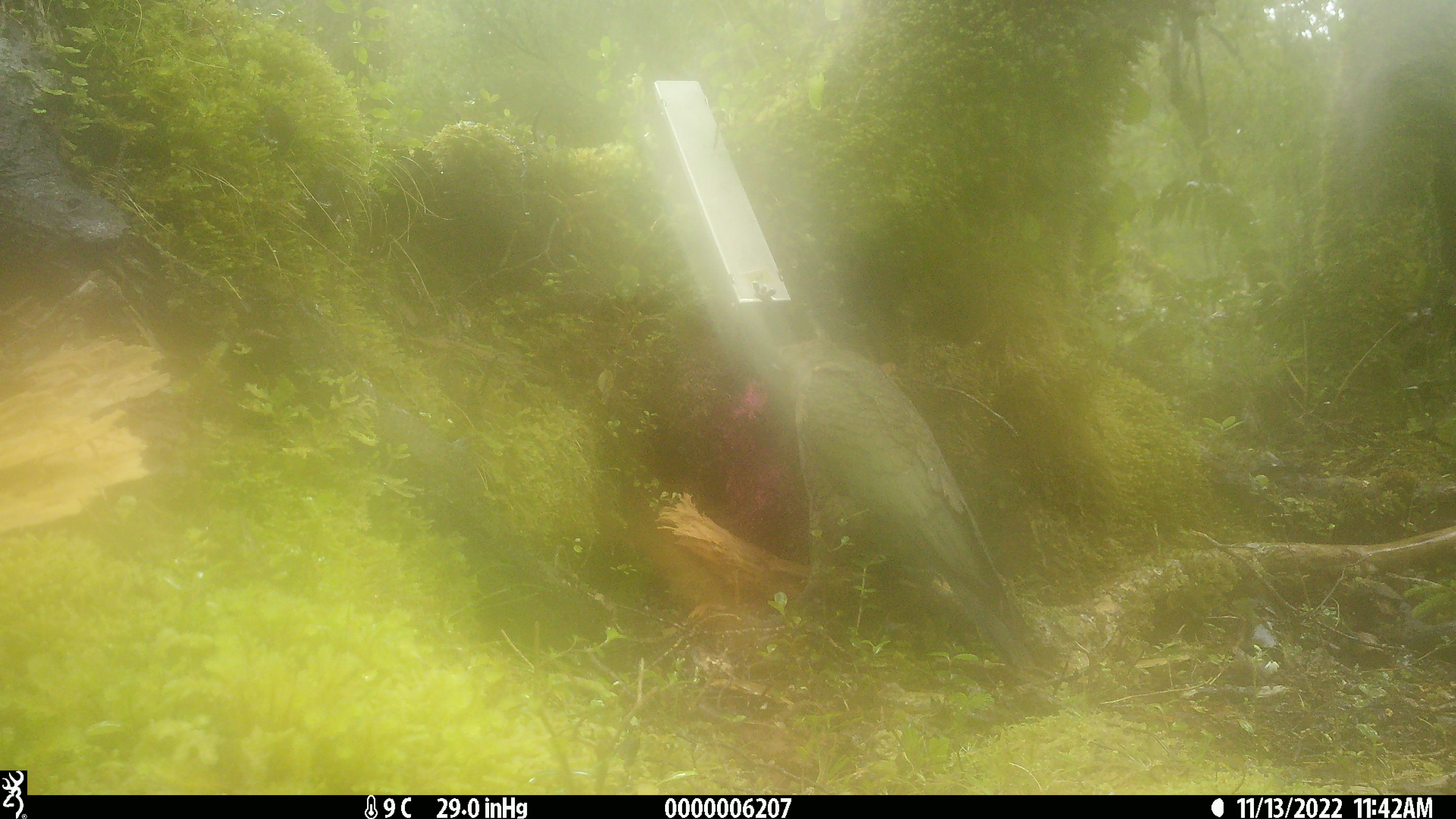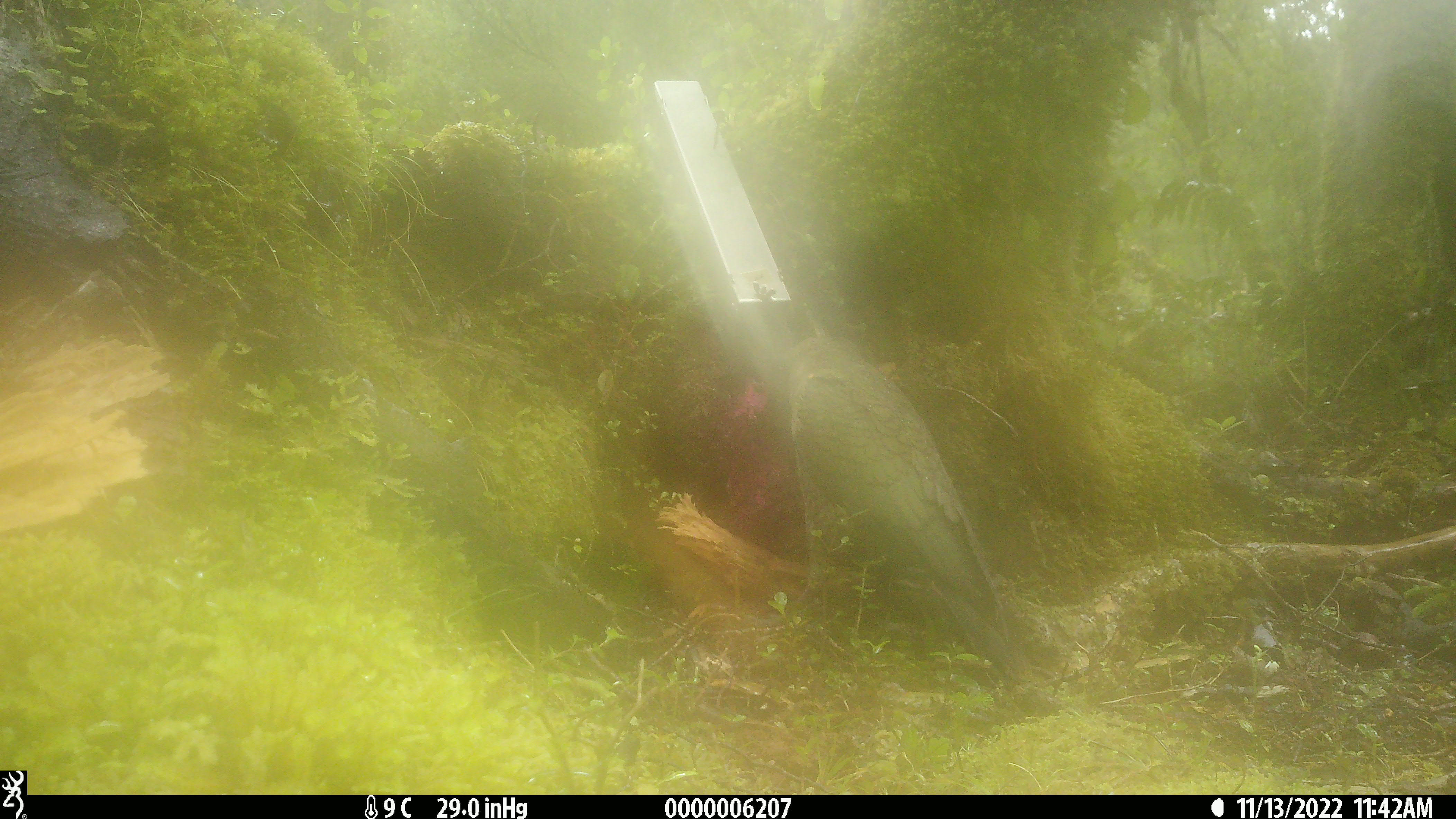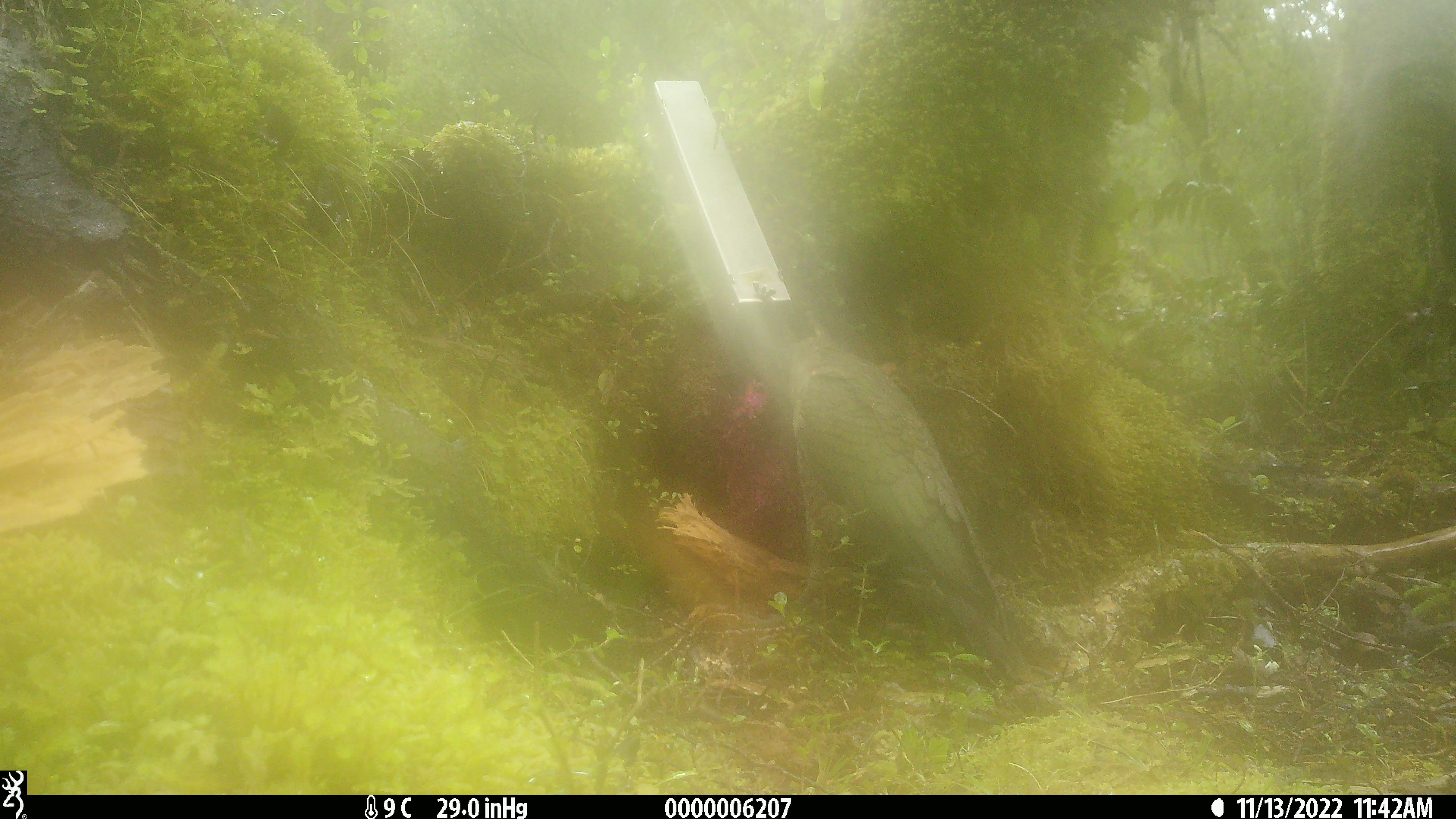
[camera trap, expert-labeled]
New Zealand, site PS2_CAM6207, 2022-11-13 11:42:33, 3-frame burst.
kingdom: Animalia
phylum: Chordata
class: Aves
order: Psittaciformes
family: Strigopidae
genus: Nestor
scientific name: Nestor notabilis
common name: kea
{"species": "kea (Nestor notabilis)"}